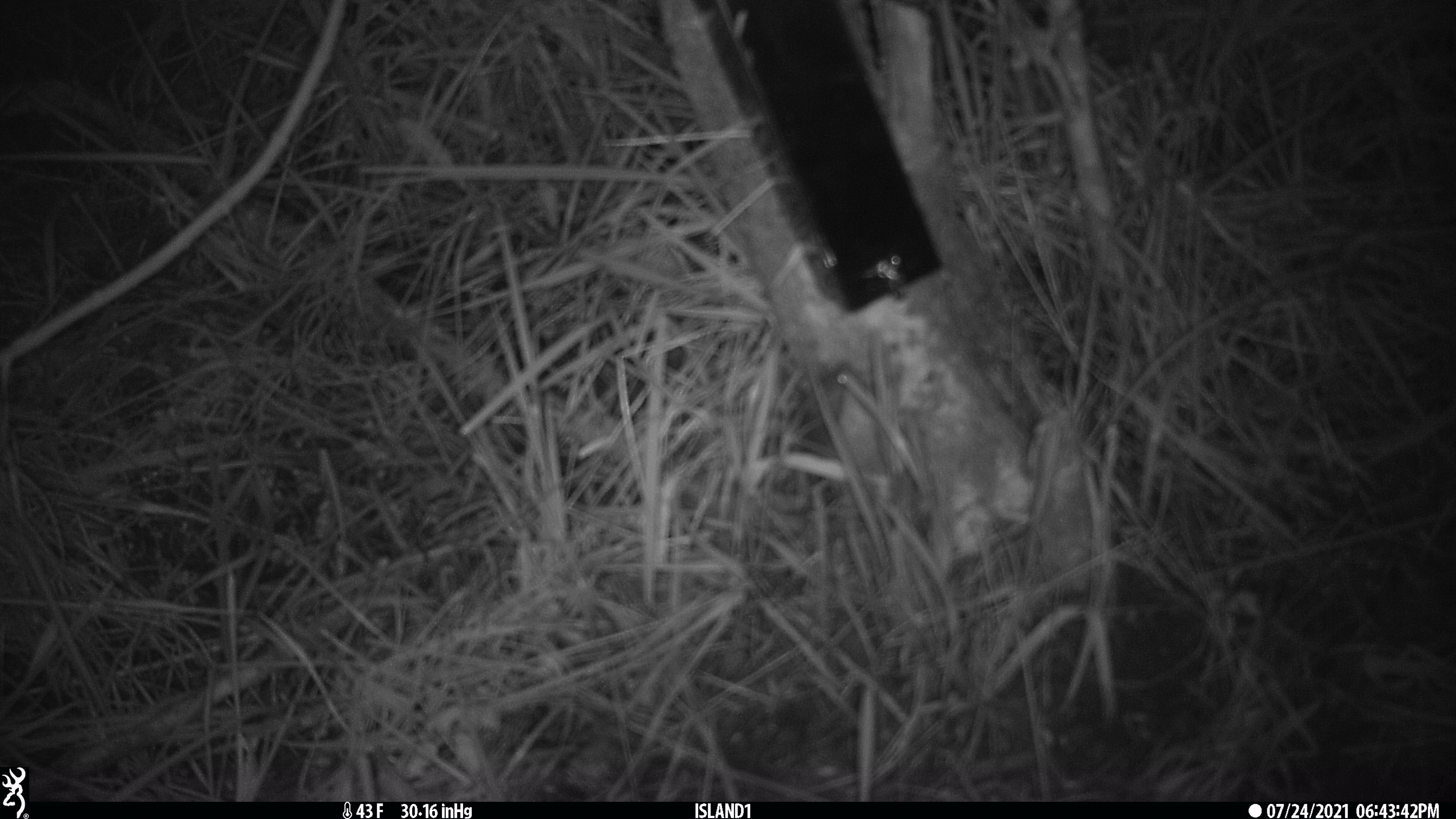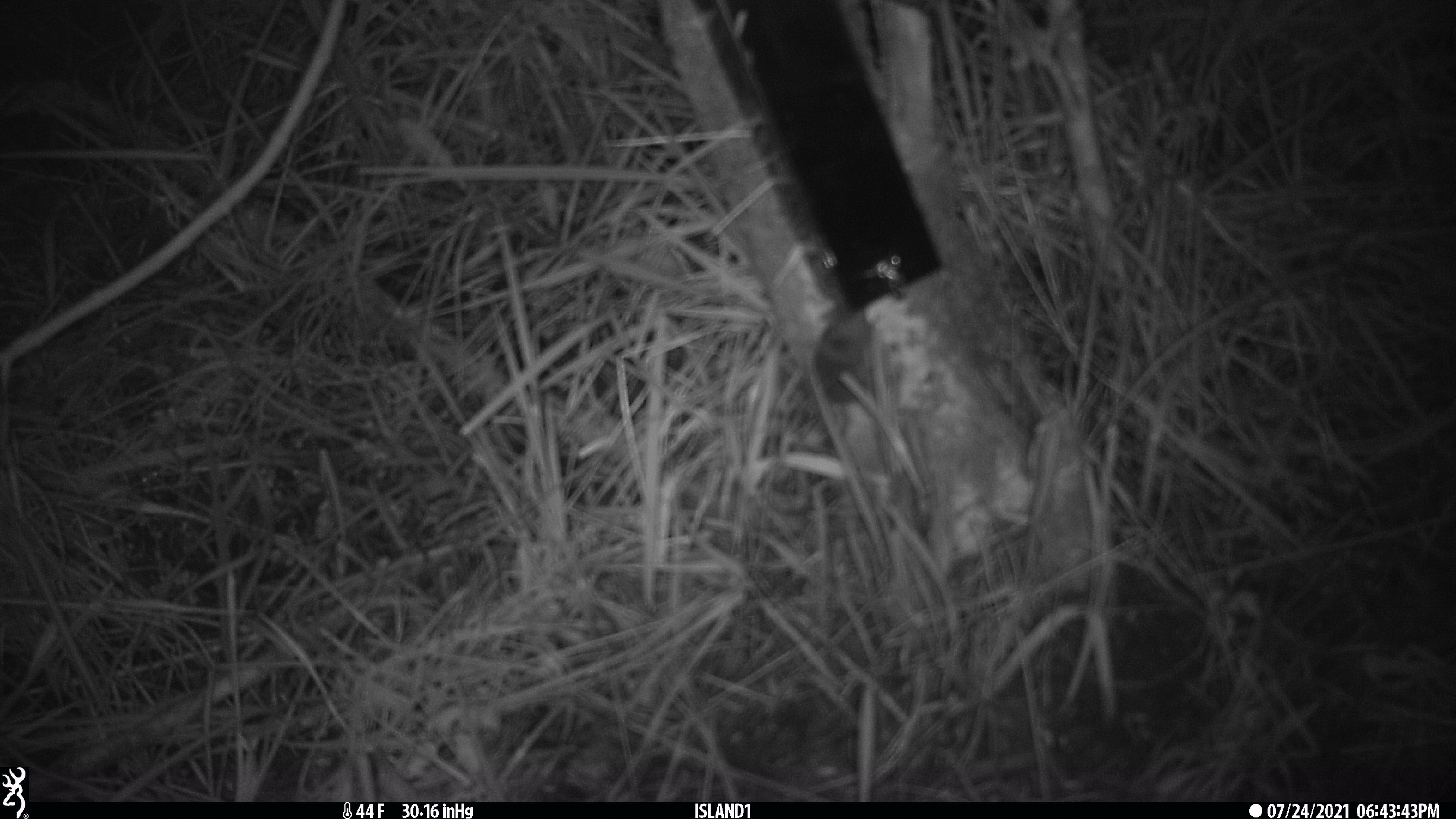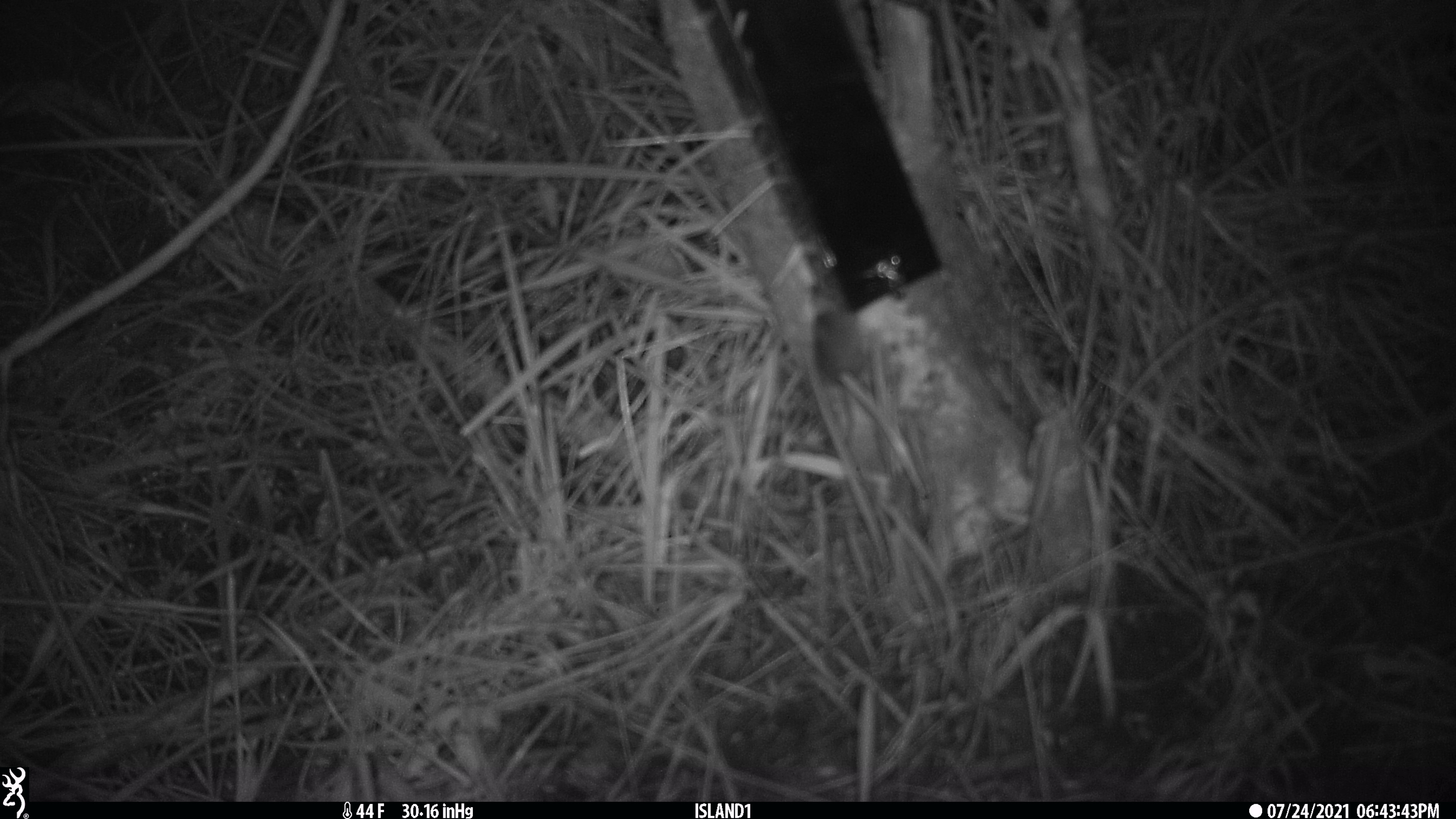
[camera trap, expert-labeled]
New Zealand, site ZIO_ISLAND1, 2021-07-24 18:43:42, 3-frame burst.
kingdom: Animalia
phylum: Chordata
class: Mammalia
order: Rodentia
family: Muridae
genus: Mus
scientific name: Mus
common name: mouse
Mouse (Mus).